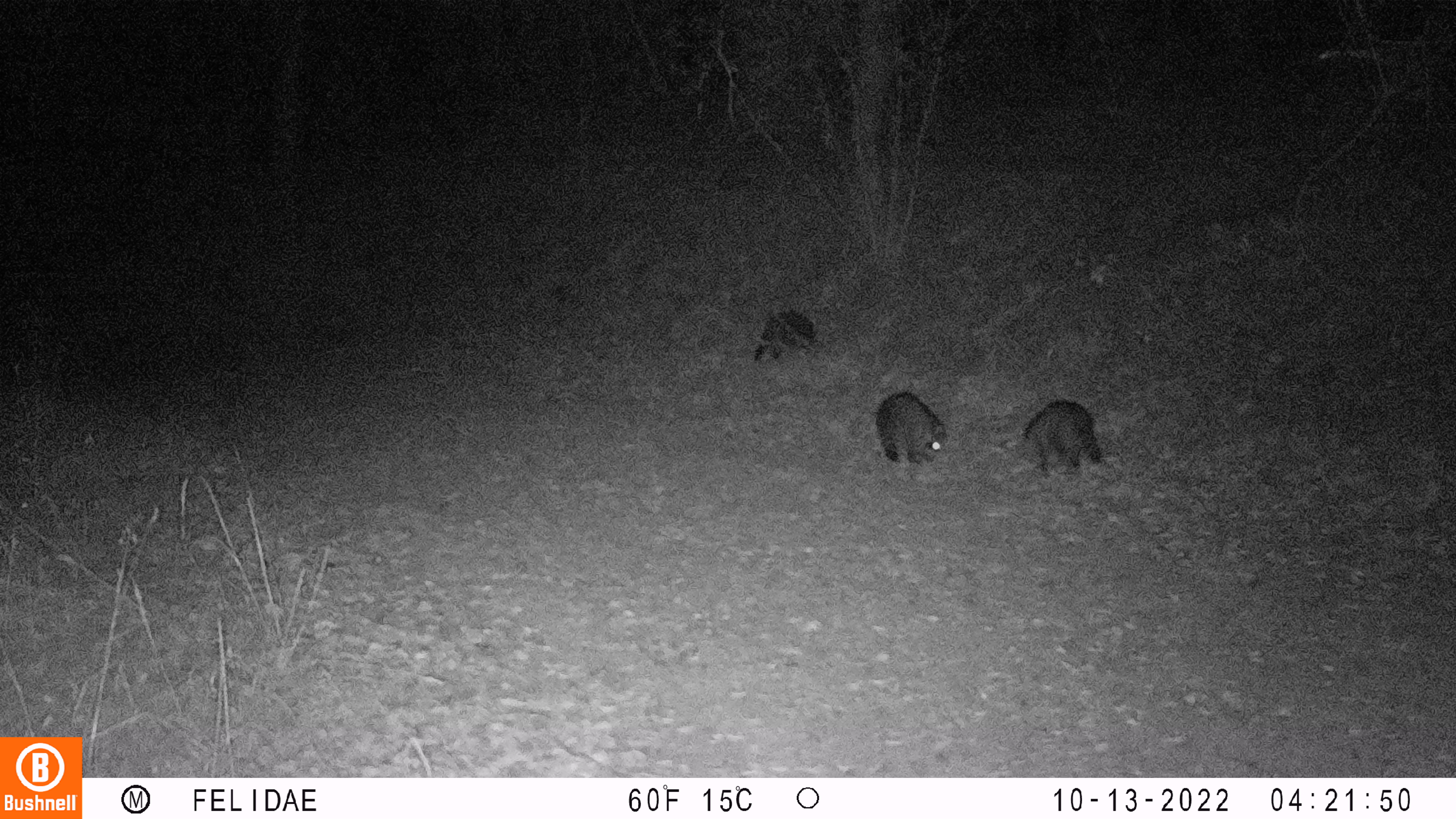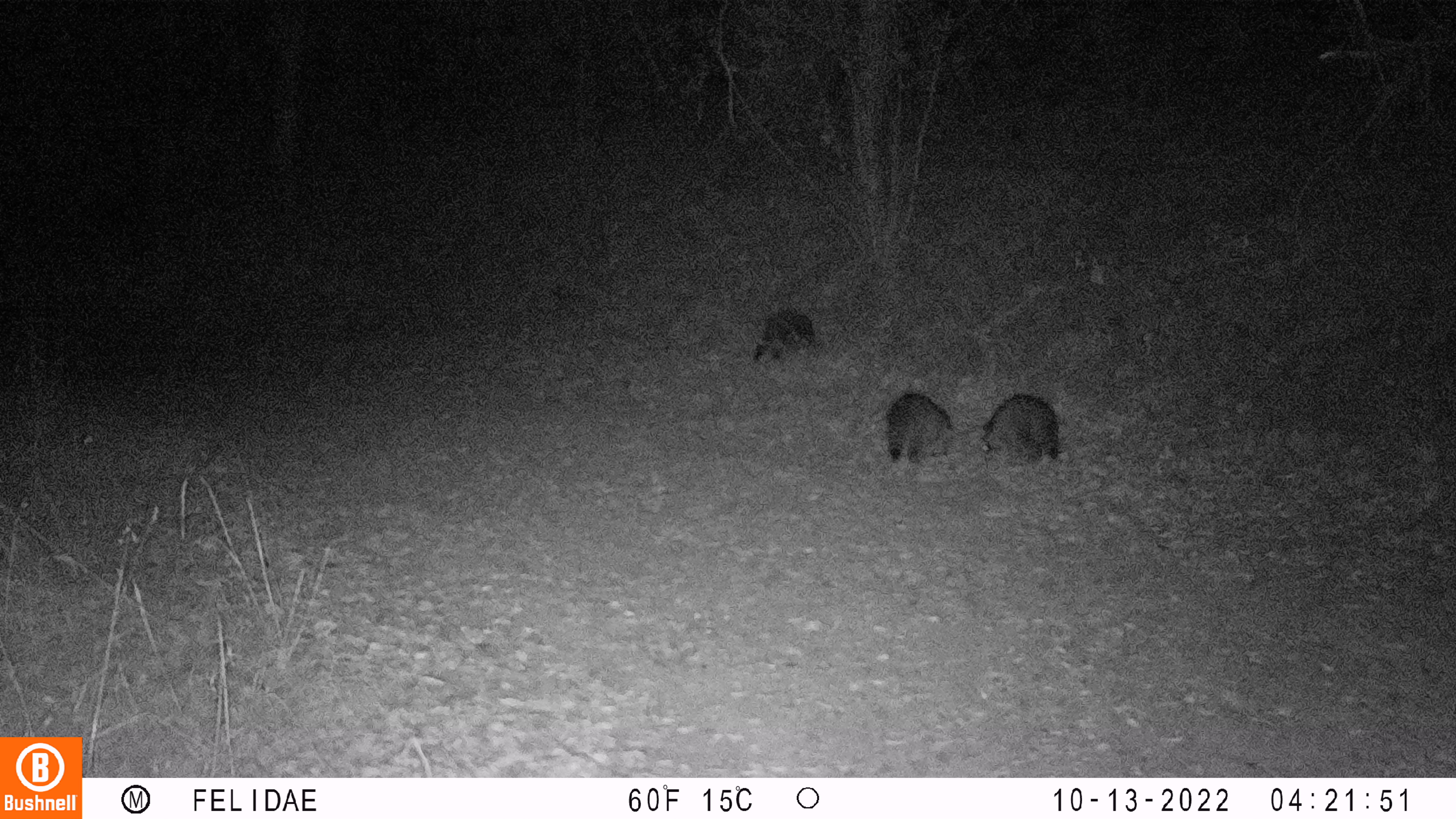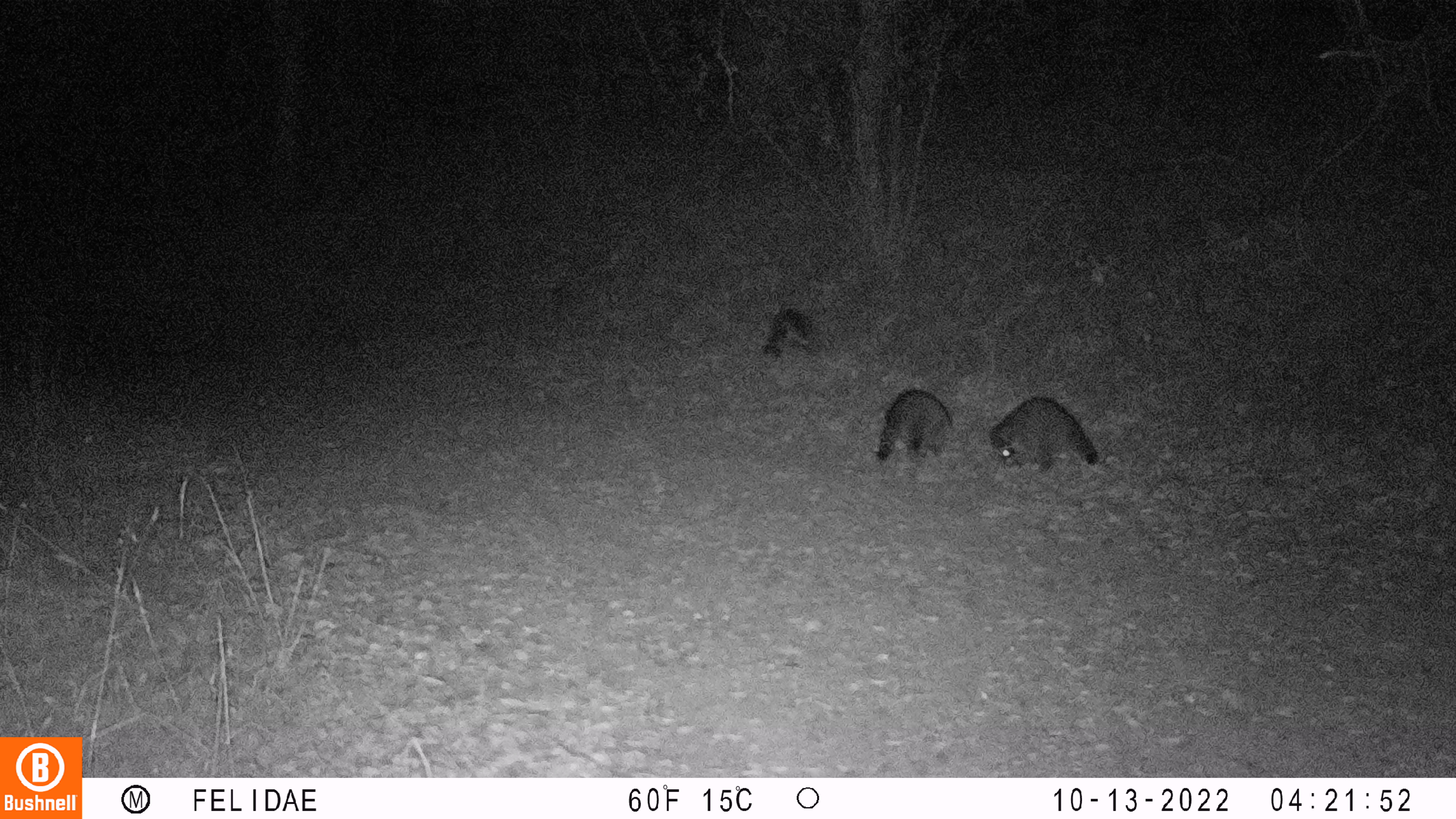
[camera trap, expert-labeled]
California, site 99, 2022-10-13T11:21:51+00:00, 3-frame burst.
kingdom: Animalia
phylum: Chordata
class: Mammalia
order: Carnivora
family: Procyonidae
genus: Procyon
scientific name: Procyon lotor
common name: raccoon